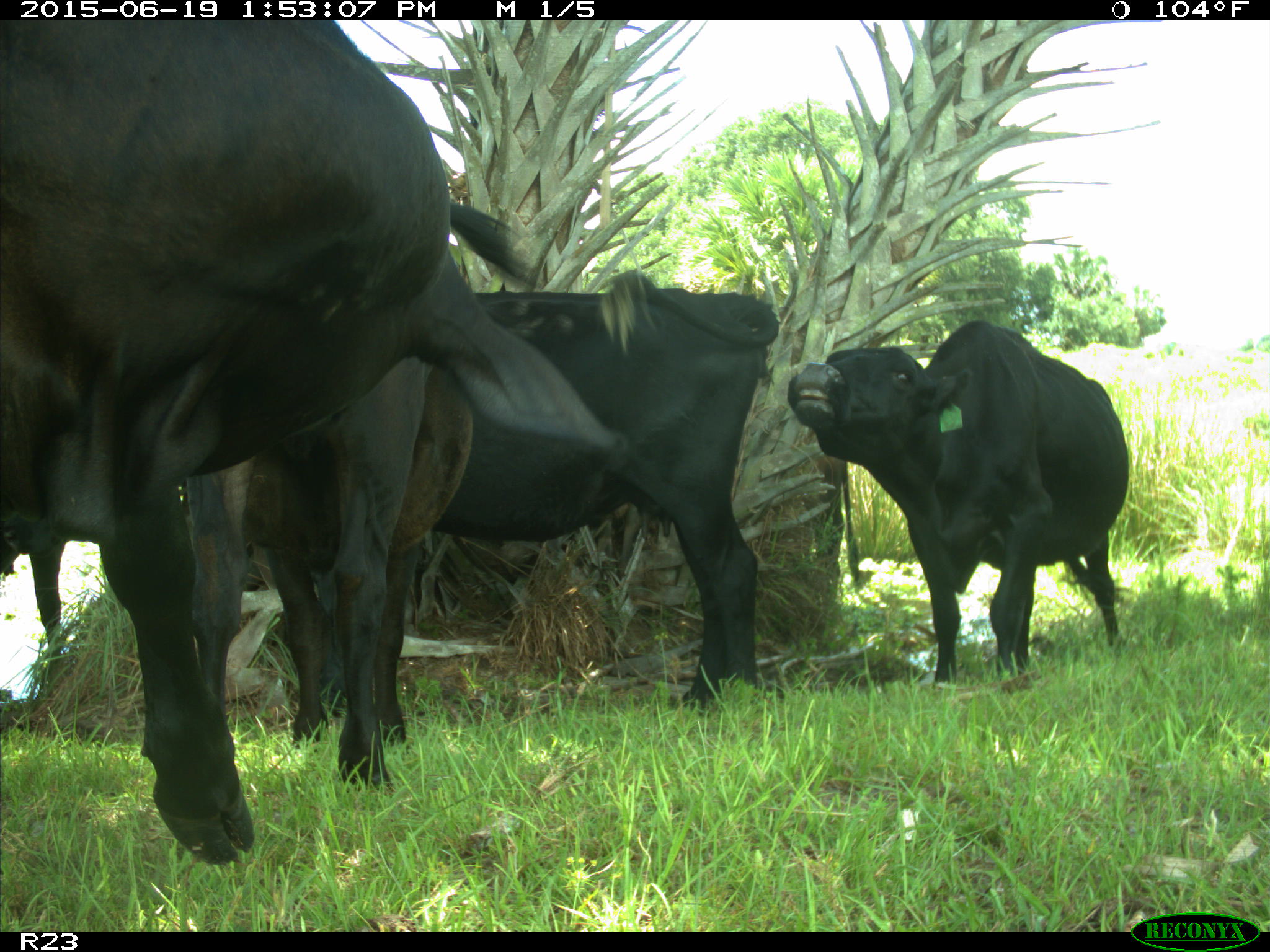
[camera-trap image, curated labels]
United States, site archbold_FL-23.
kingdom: Animalia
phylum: Chordata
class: Mammalia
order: Artiodactyla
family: Suidae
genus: Sus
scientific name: Sus scrofa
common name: wild boar